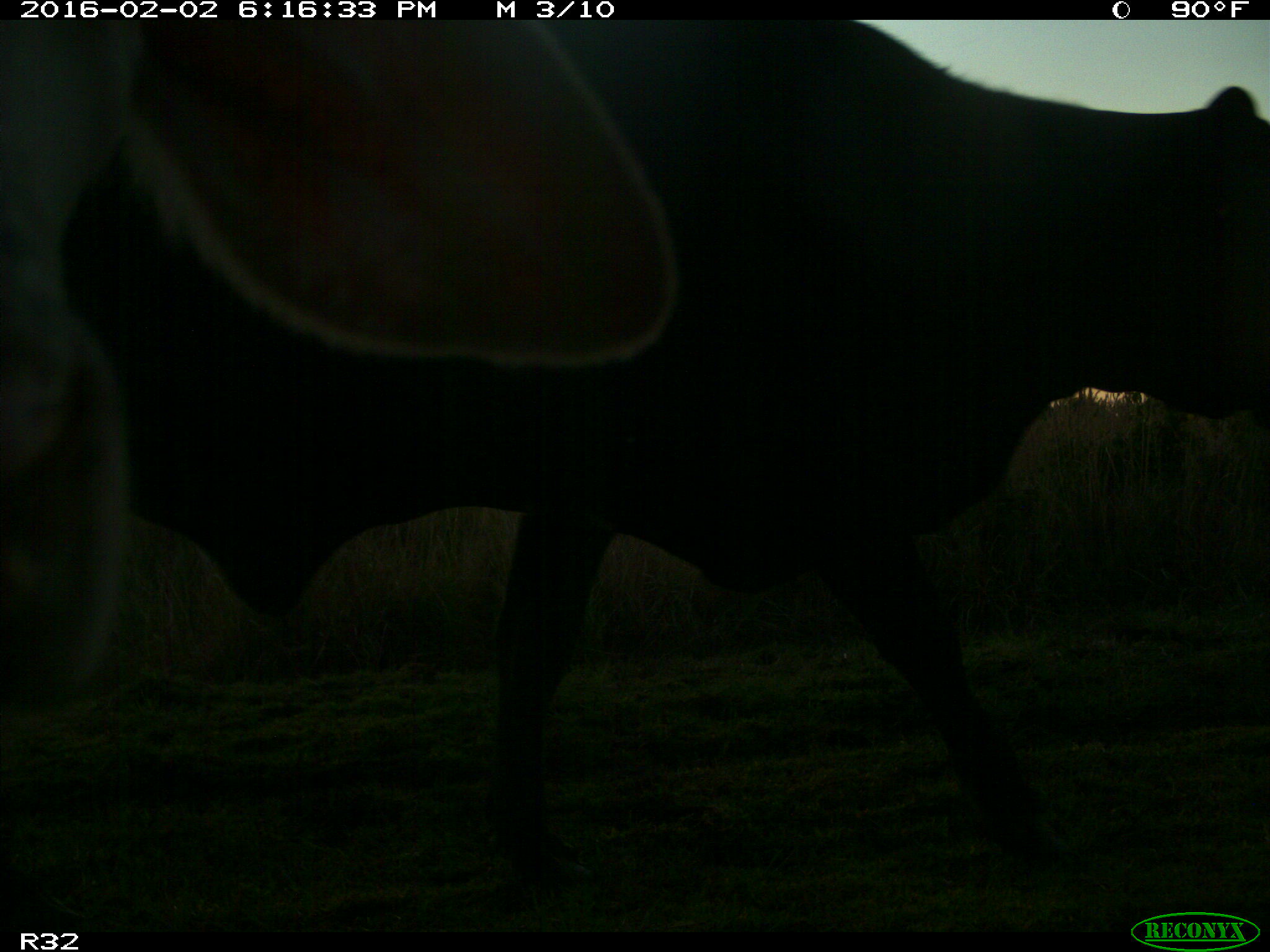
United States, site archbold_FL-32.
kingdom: Animalia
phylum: Chordata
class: Mammalia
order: Artiodactyla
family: Bovidae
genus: Bos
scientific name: Bos taurus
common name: domestic cow